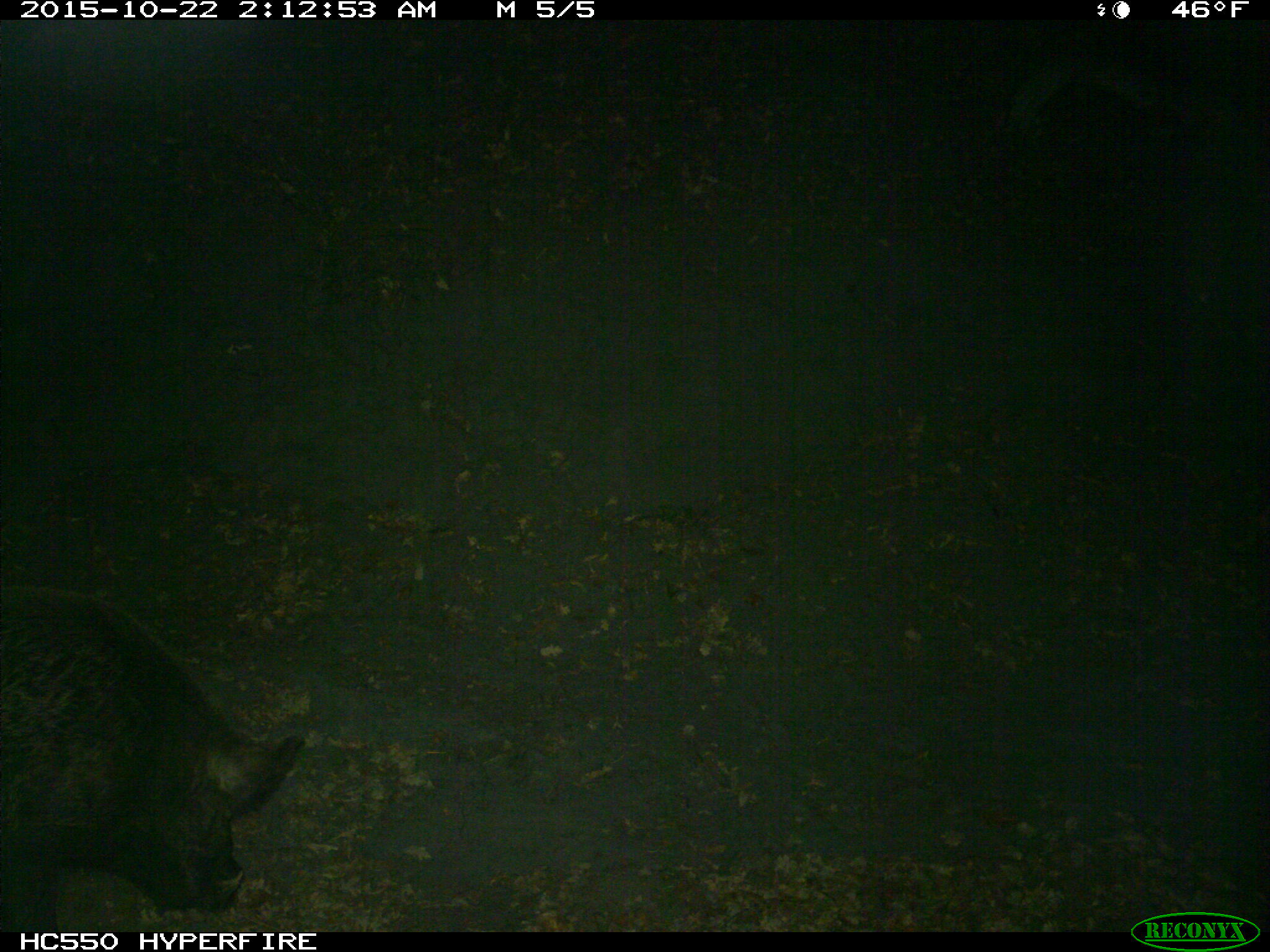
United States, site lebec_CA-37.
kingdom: Animalia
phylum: Chordata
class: Mammalia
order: Artiodactyla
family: Suidae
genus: Sus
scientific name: Sus scrofa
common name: wild boar